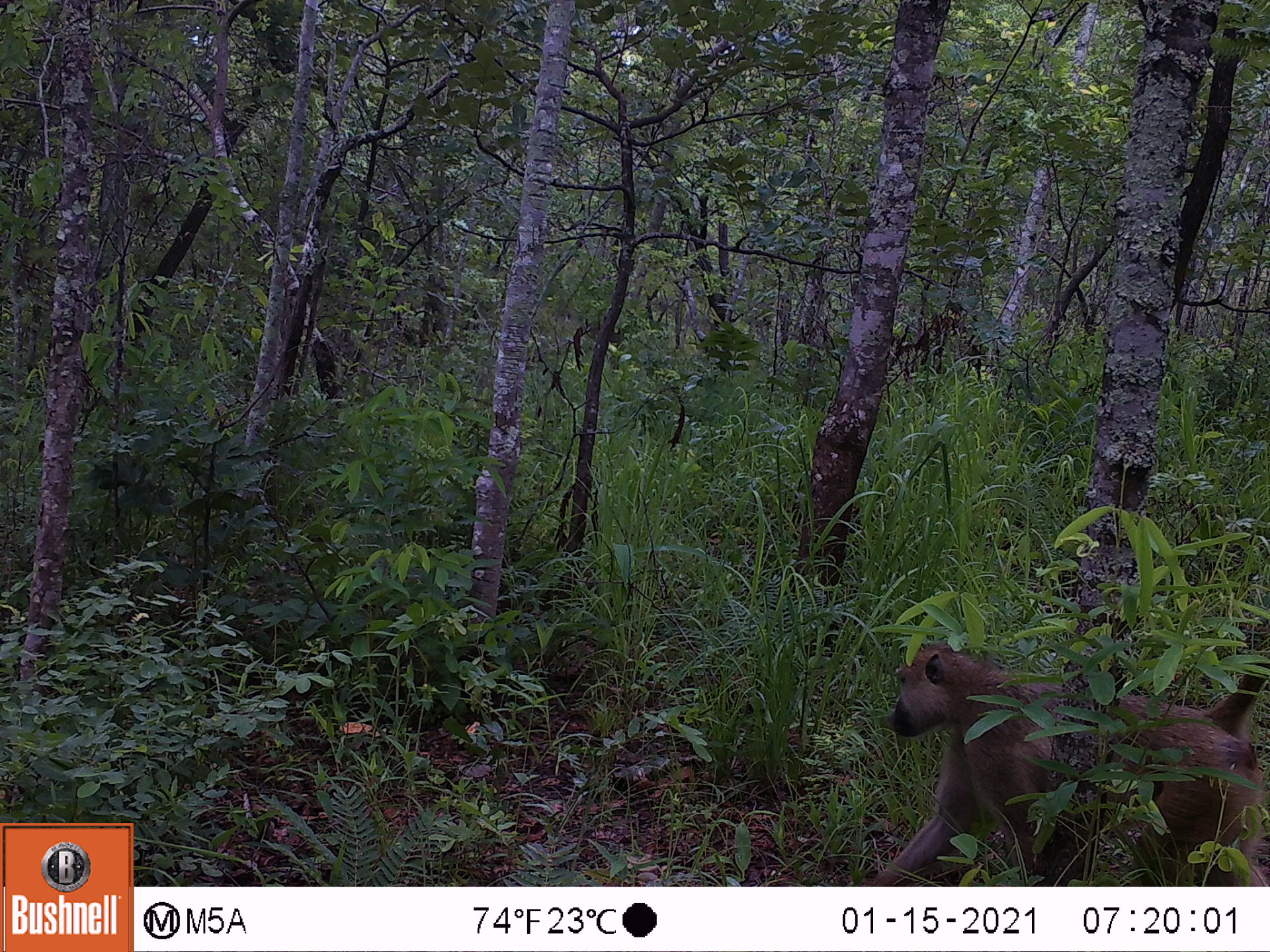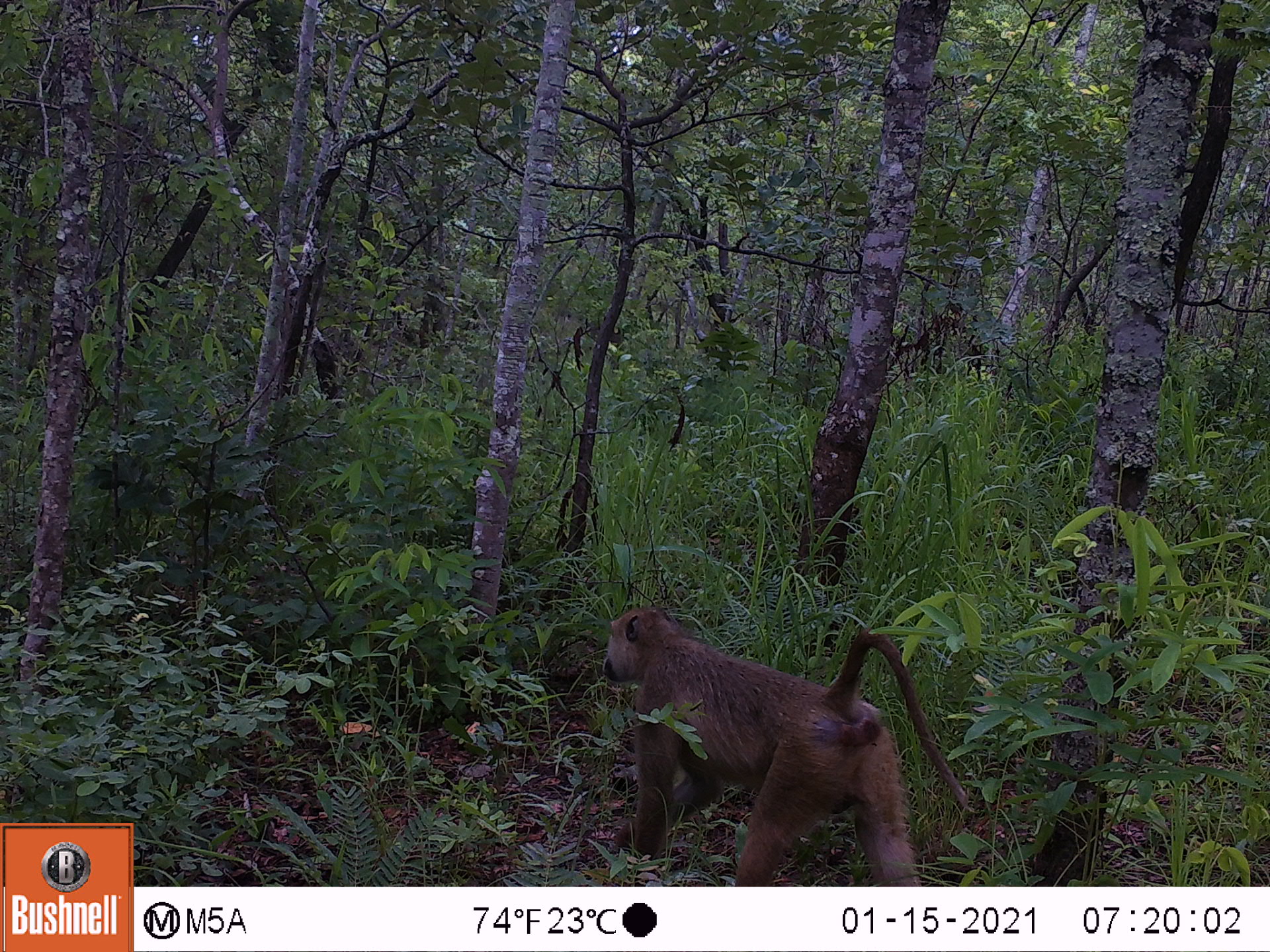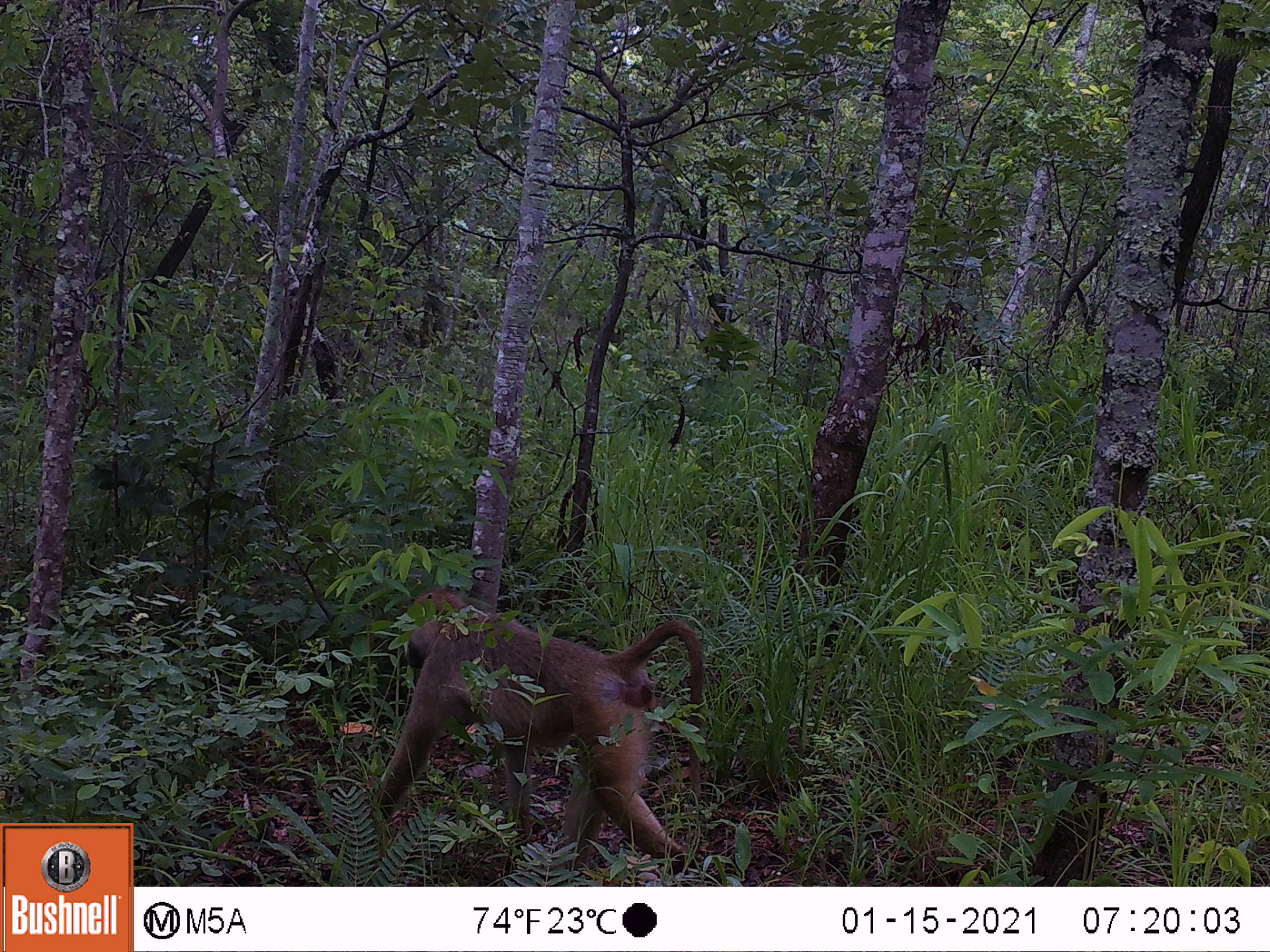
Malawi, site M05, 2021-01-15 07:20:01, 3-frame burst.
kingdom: Animalia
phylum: Chordata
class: Mammalia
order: Primates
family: Cercopithecidae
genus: Papio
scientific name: Papio cynocephalus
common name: yellow baboon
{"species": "yellow baboon (Papio cynocephalus)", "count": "1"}